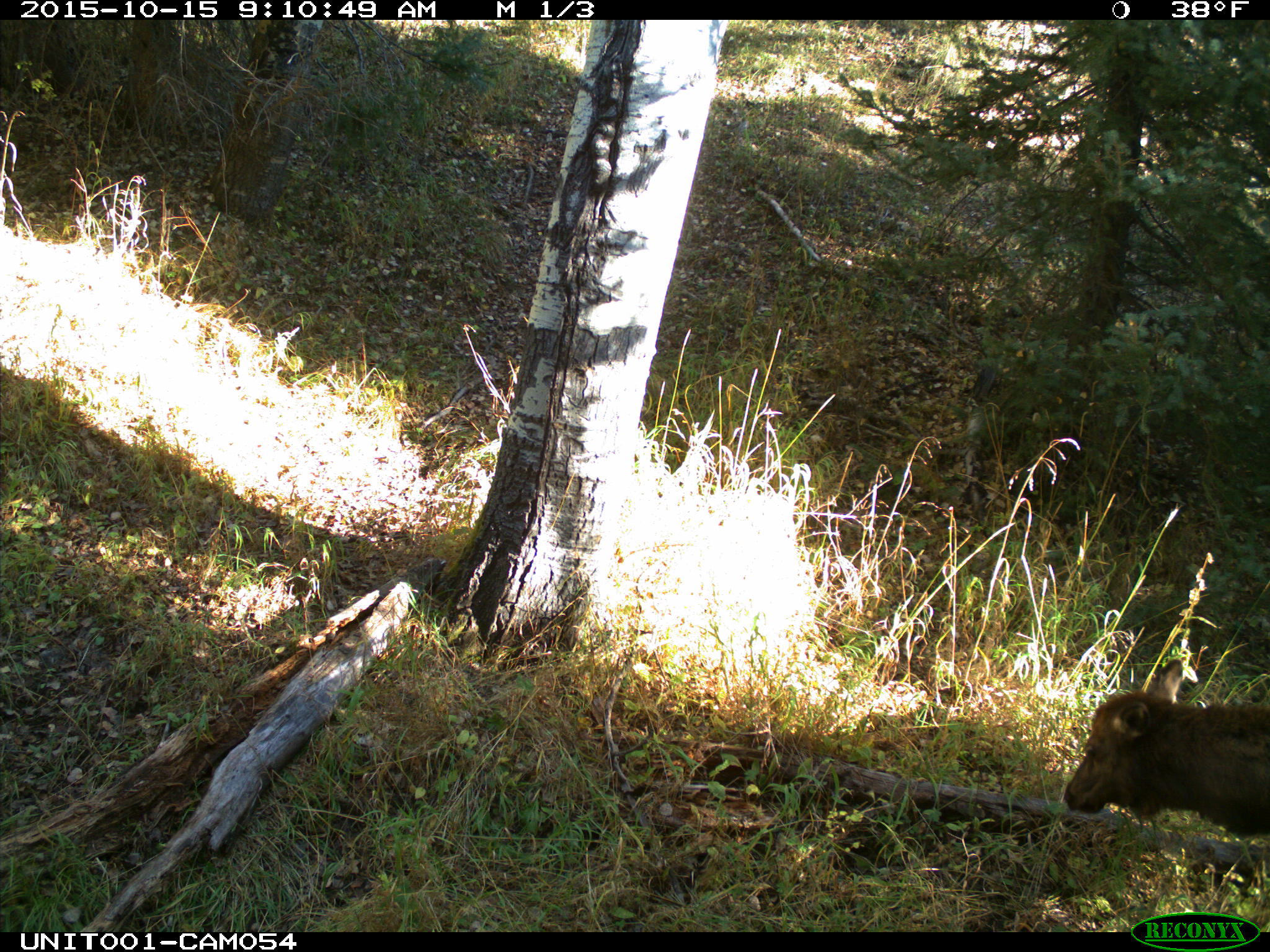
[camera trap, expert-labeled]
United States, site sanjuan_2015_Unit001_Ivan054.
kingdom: Animalia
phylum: Chordata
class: Mammalia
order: Artiodactyla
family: Cervidae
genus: Cervus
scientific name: Cervus elaphus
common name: red deer